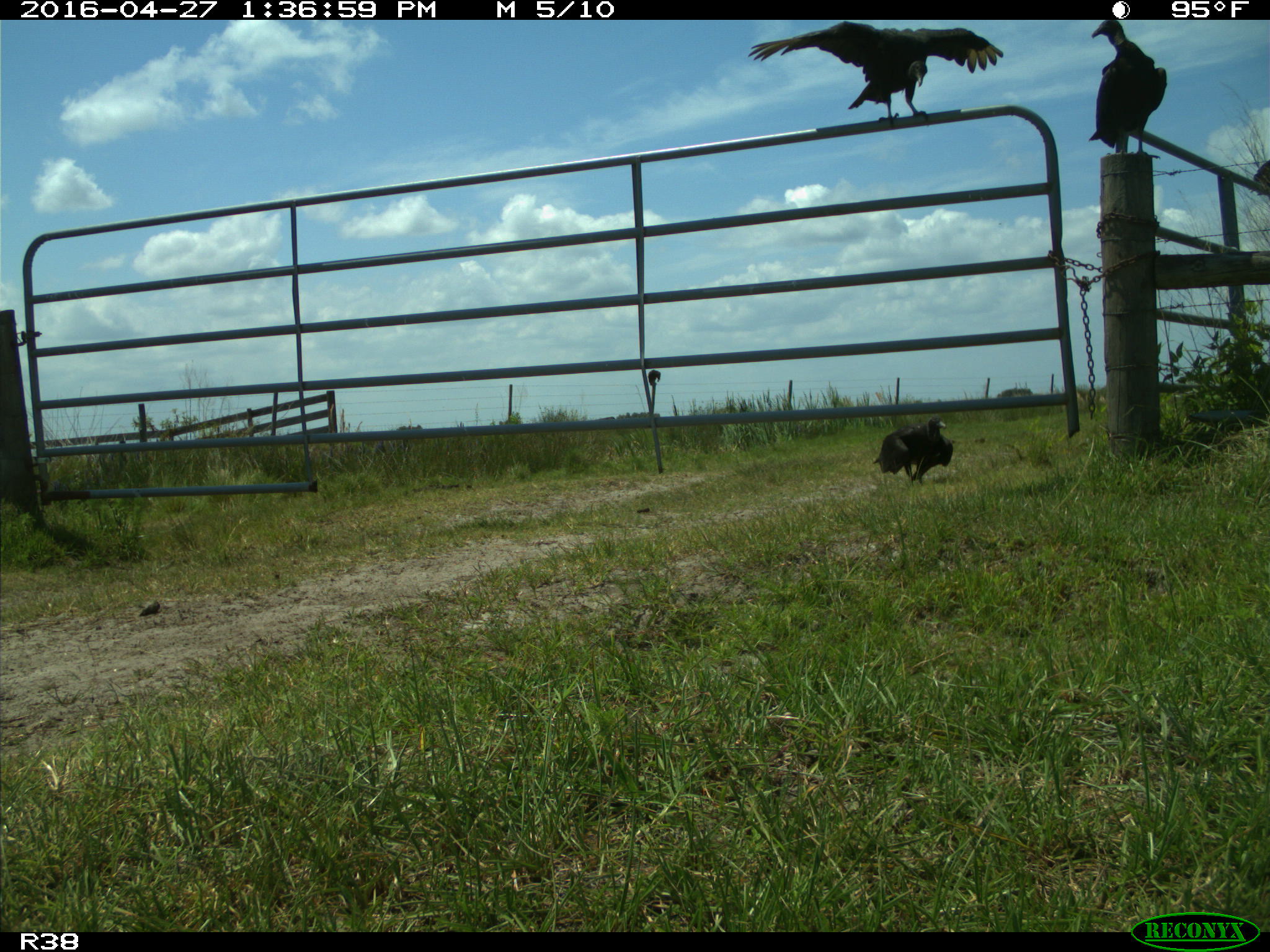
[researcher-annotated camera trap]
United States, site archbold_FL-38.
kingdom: Animalia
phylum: Chordata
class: Aves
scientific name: Aves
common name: birds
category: unidentified bird